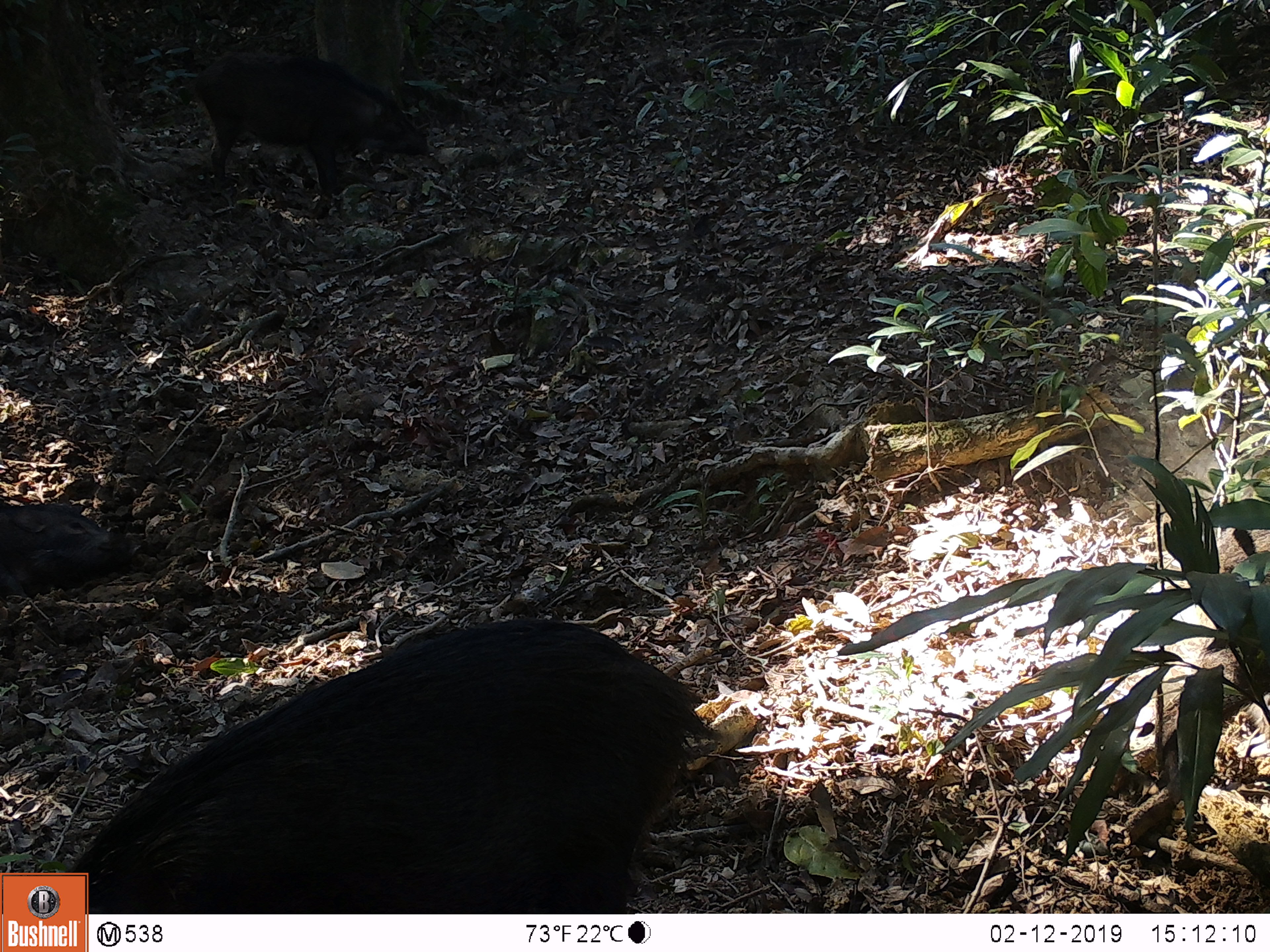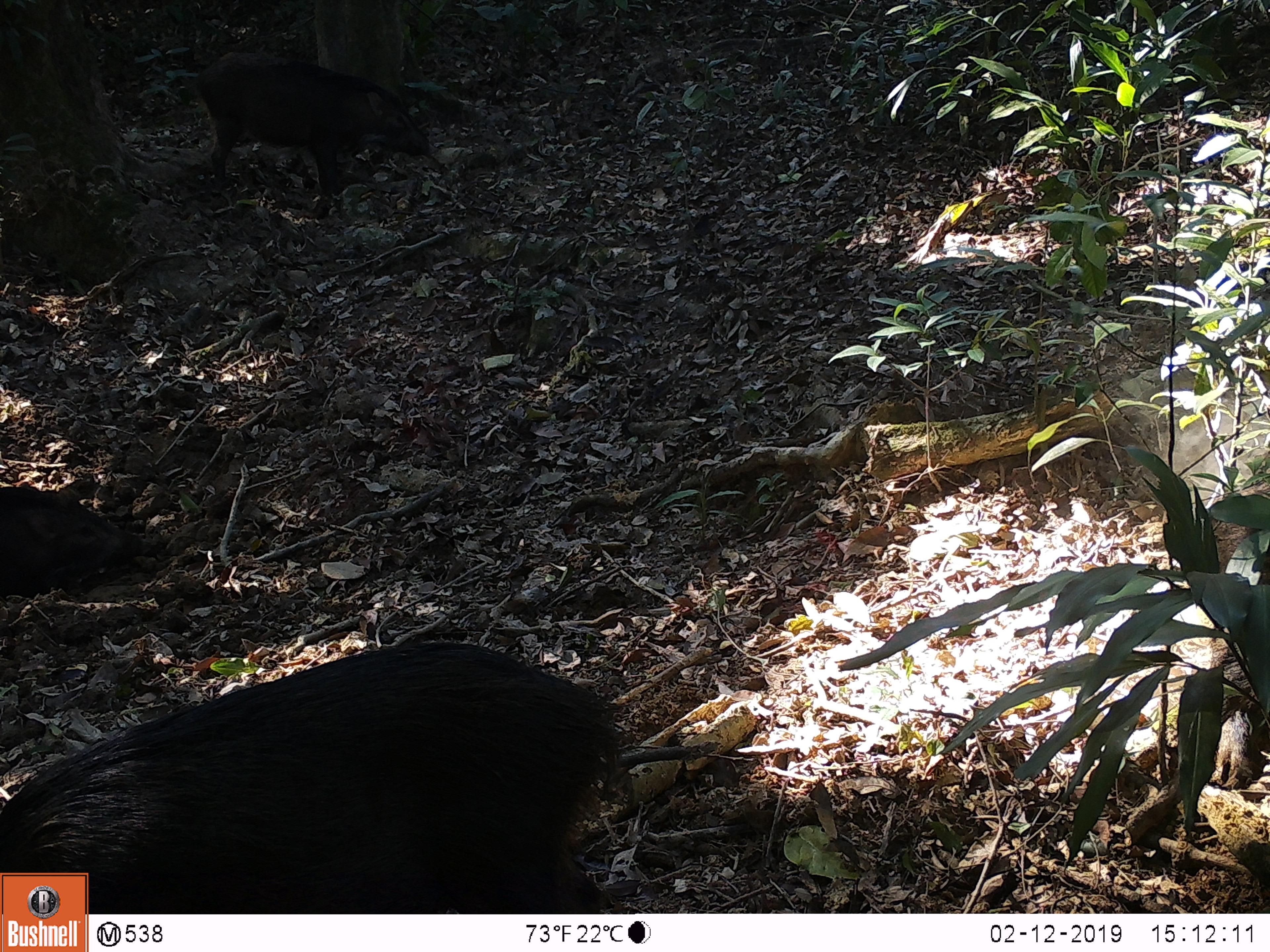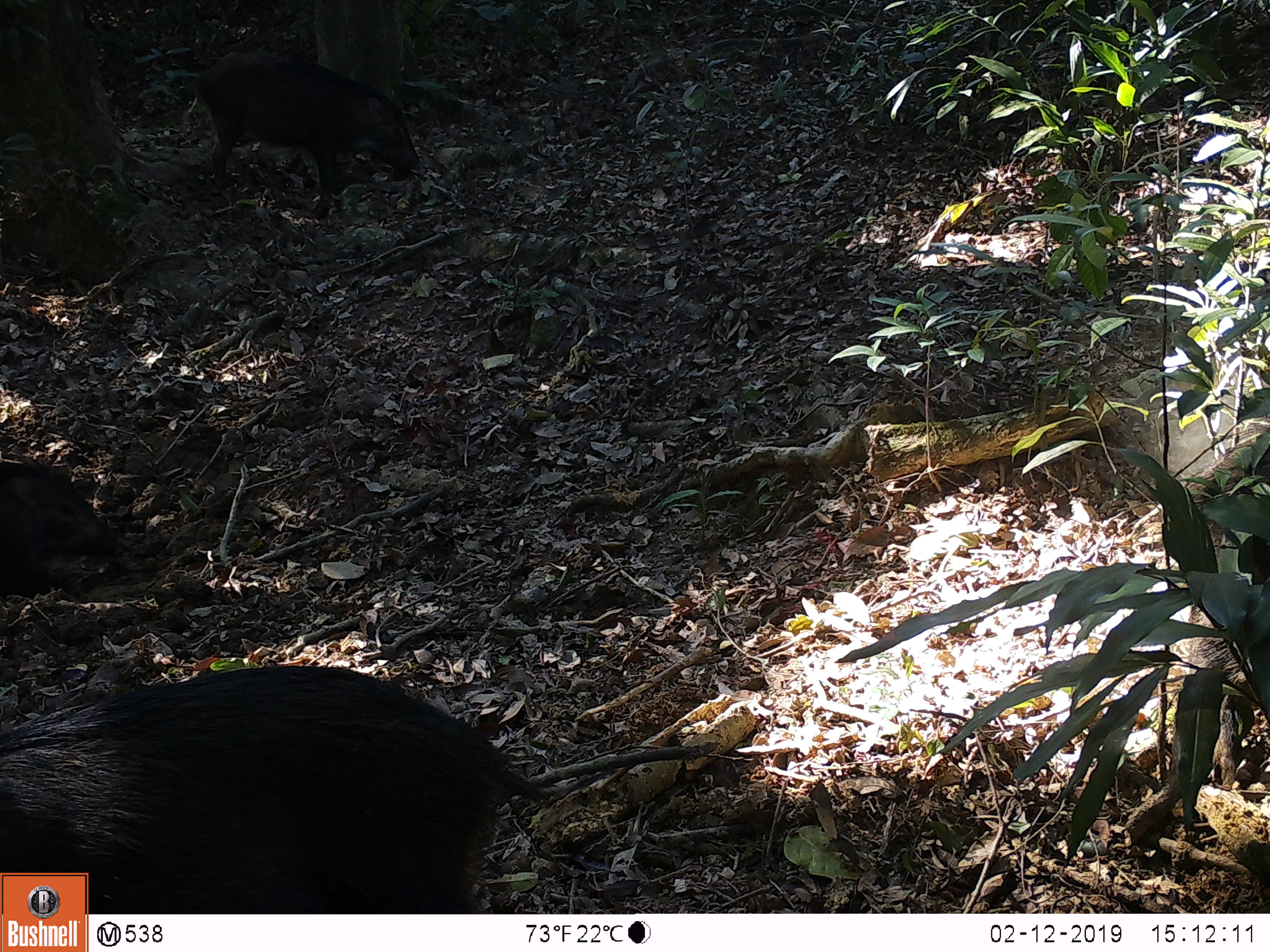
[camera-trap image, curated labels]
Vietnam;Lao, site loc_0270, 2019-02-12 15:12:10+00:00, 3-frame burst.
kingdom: Animalia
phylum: Chordata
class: Mammalia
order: Artiodactyla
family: Suidae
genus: Sus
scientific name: Sus scrofa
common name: eurasian wild pig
Eurasian wild pig (Sus scrofa). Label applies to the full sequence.